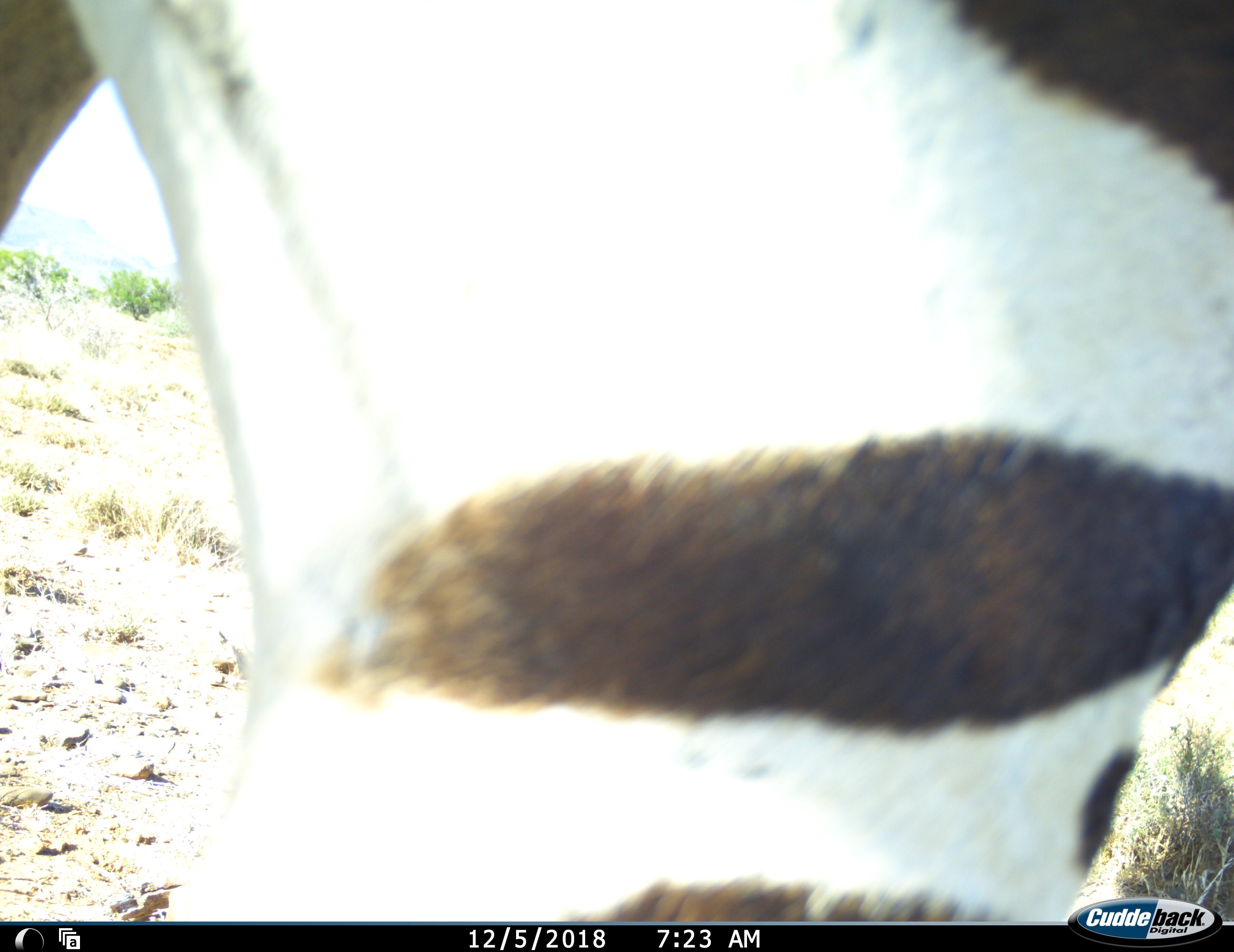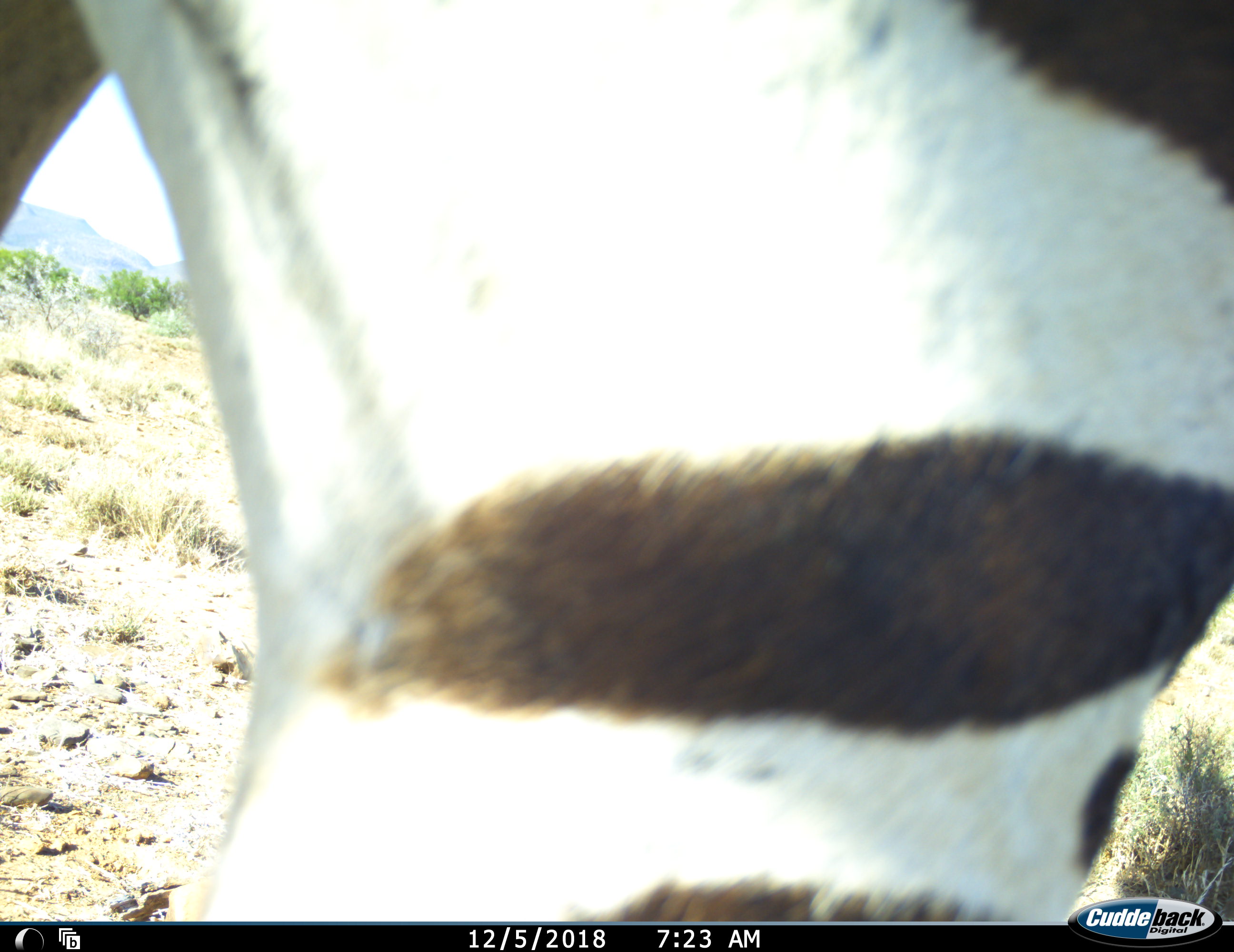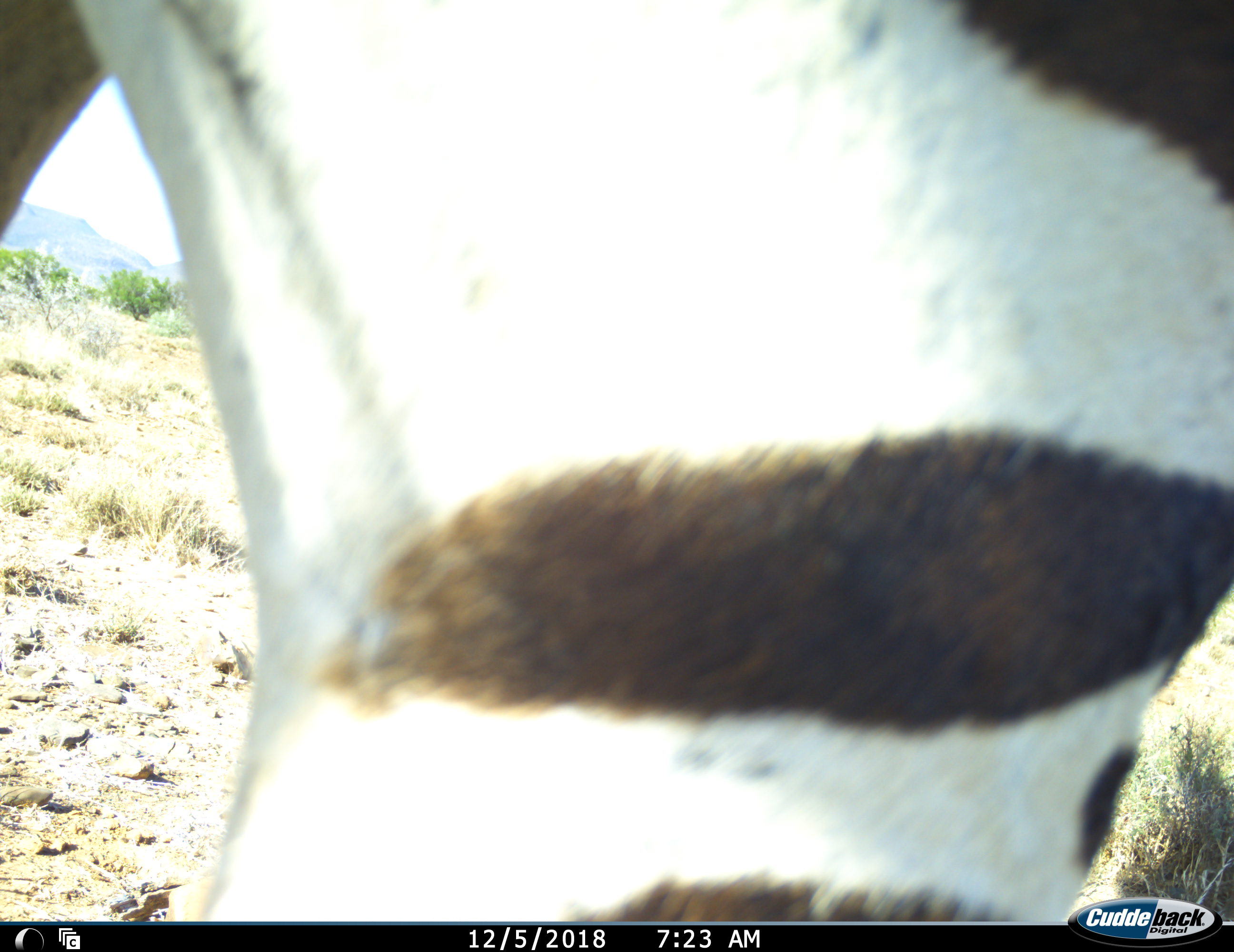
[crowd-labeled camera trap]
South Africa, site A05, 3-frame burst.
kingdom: Animalia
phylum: Chordata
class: Mammalia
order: Perissodactyla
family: Equidae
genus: Equus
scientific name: Equus zebra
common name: mountain zebra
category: zebramountain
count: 1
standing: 100%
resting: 0%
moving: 0%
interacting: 0%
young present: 0%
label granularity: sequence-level